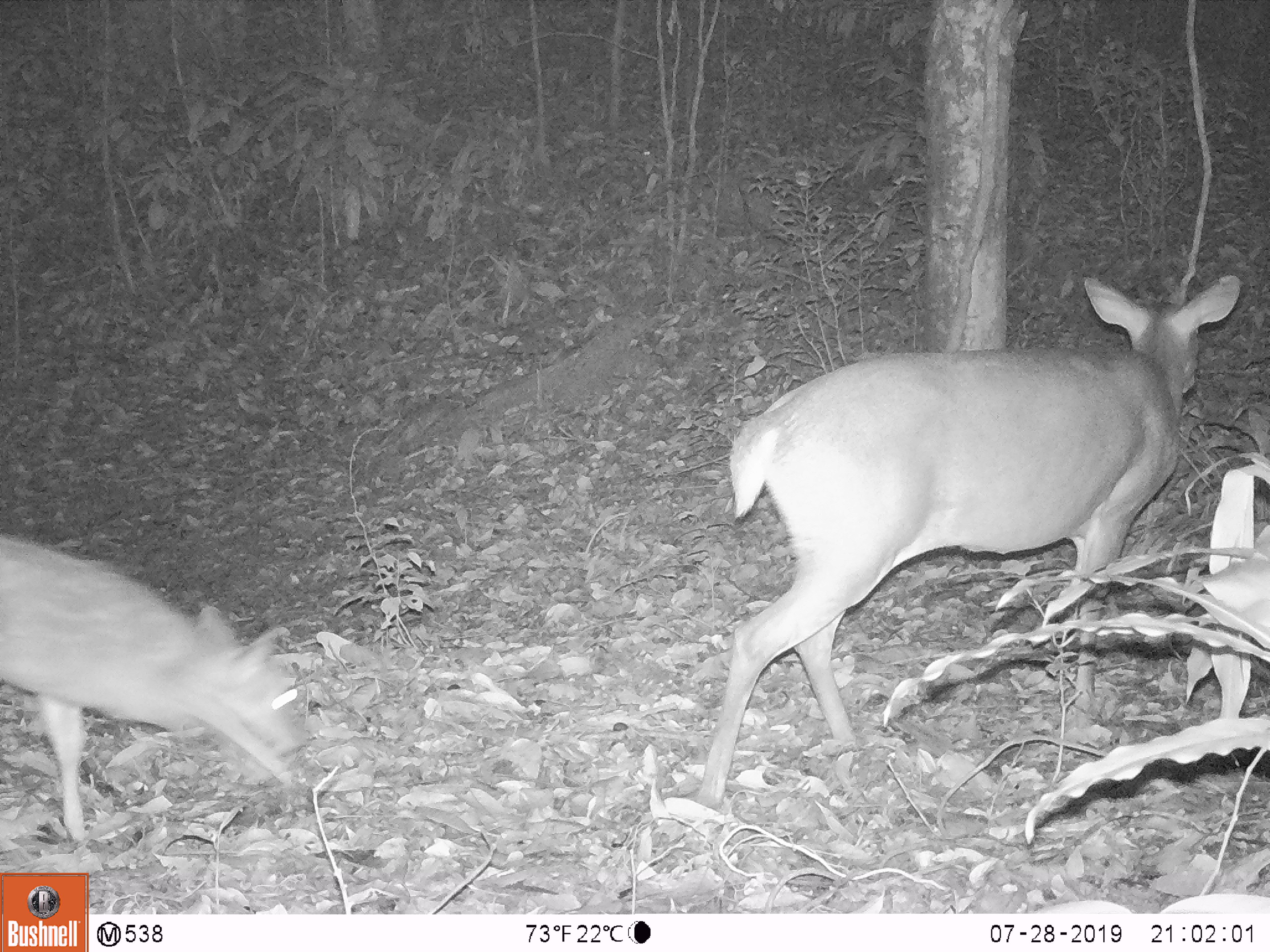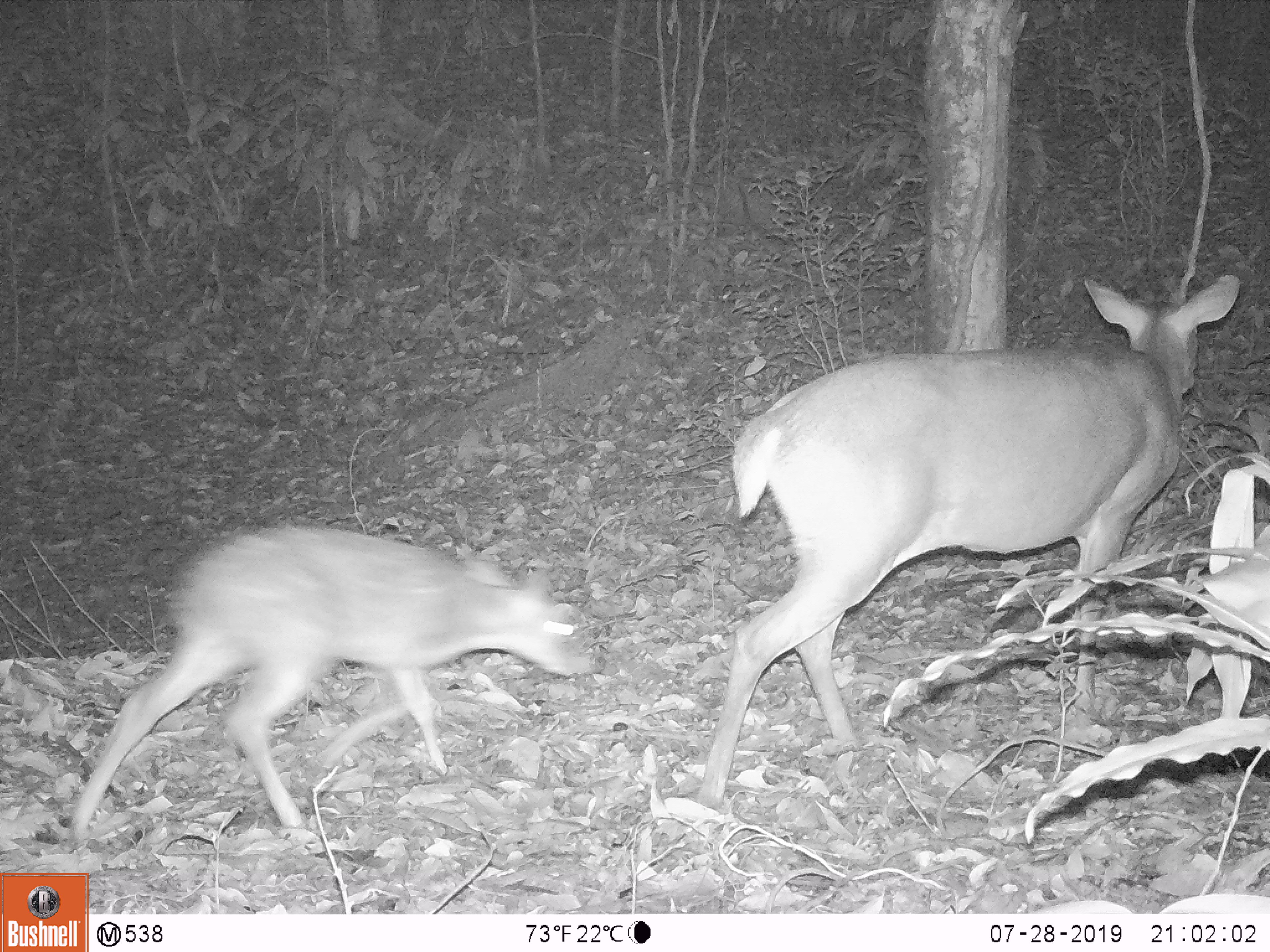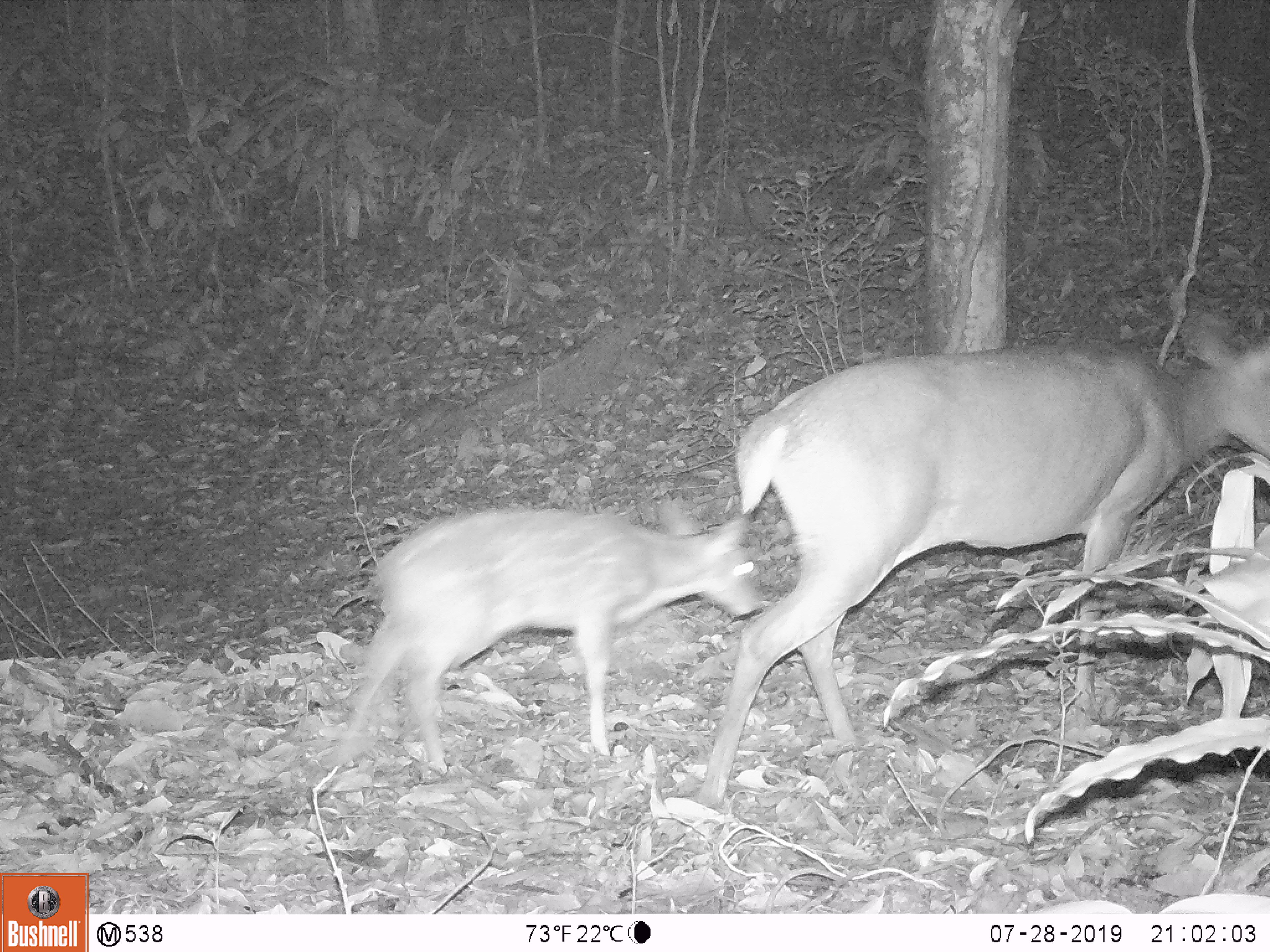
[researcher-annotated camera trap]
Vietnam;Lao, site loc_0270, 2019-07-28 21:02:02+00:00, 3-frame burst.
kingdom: Animalia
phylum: Chordata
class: Mammalia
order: Artiodactyla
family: Cervidae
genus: Muntiacus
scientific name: Muntiacus vuquangensis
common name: large-antlered muntjac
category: large antlered muntjac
Large antlered muntjac (large-antlered muntjac) (Muntiacus vuquangensis). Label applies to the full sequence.